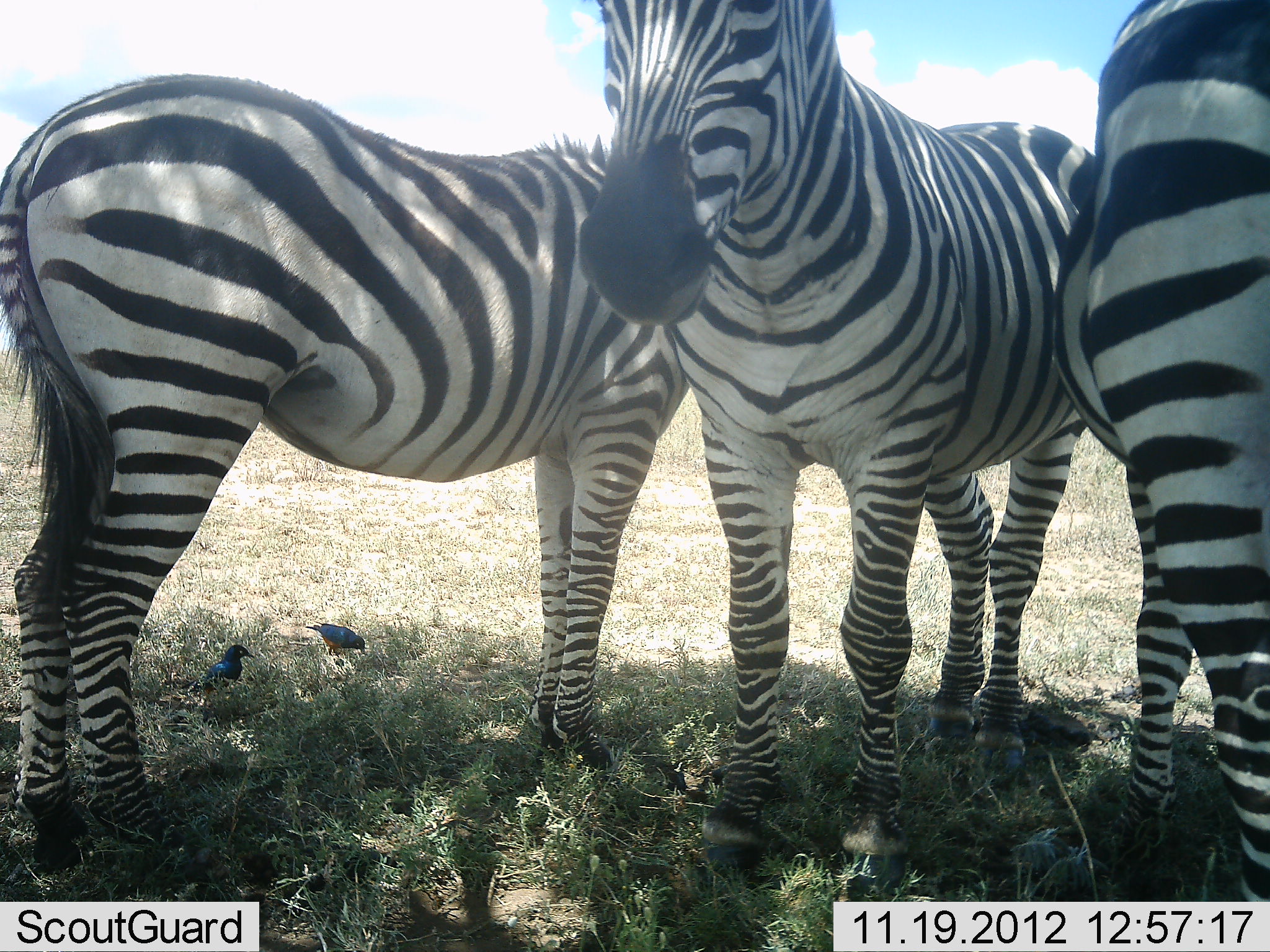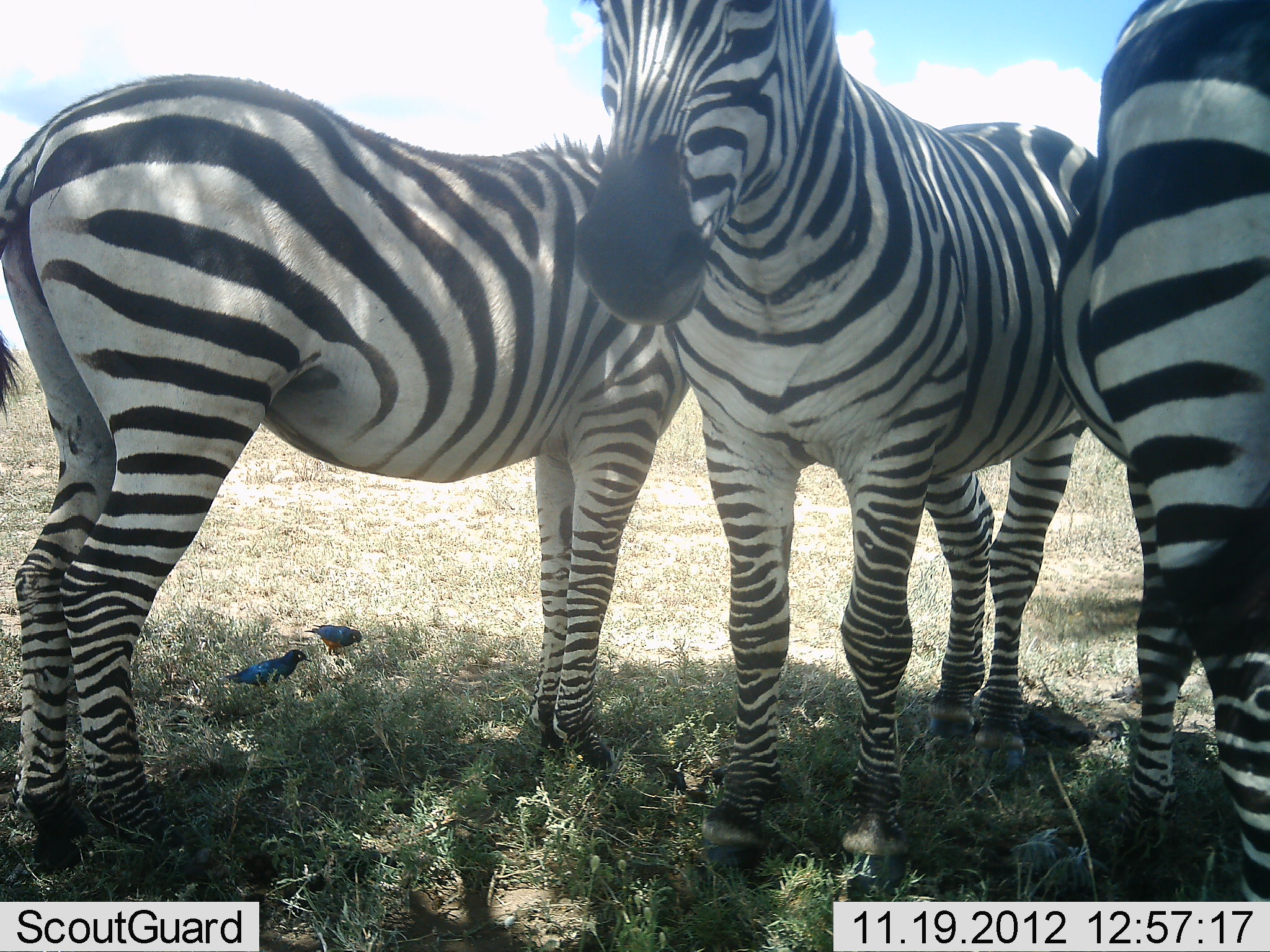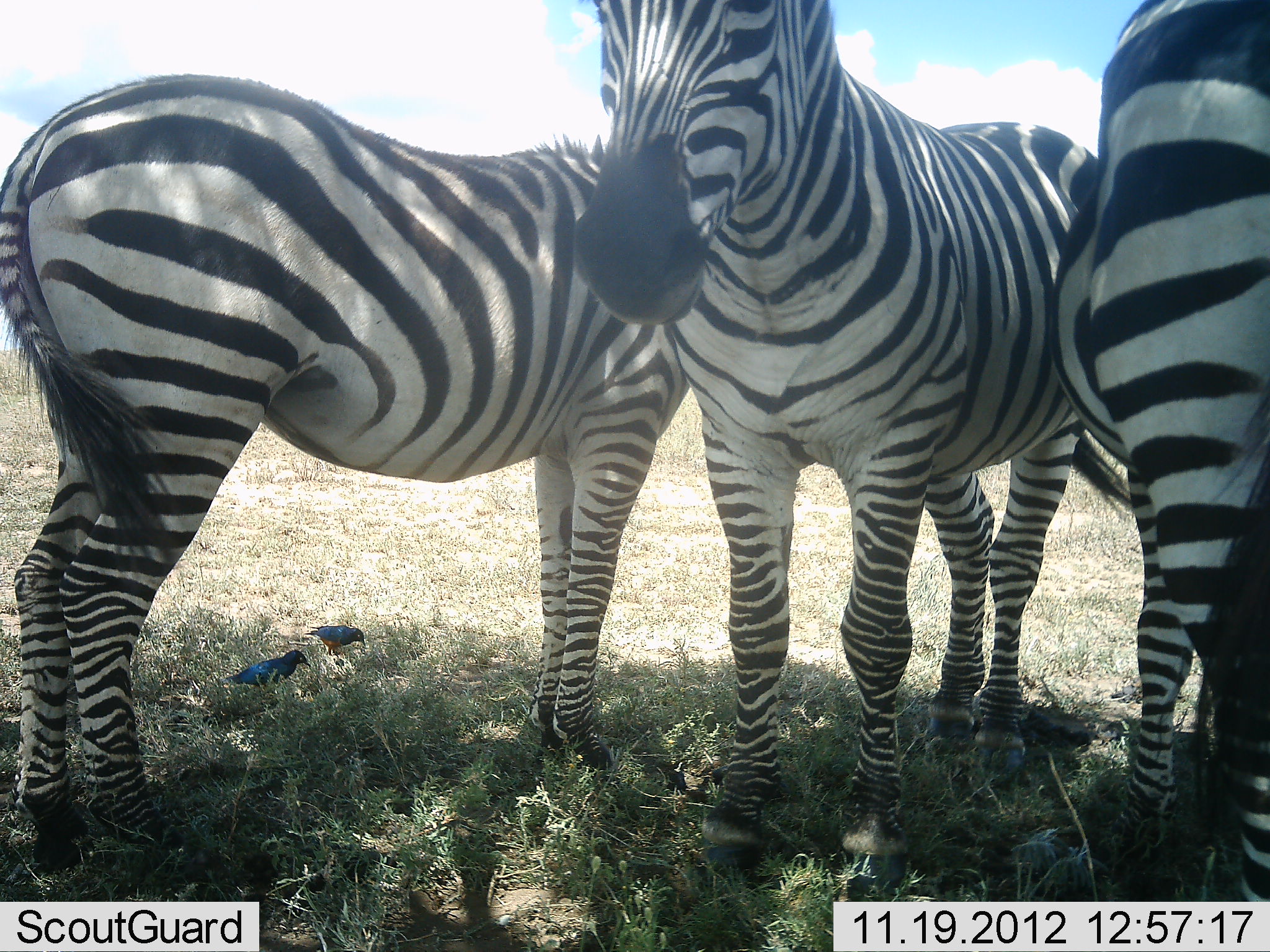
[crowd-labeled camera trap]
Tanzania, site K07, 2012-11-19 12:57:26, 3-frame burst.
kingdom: Animalia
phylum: Chordata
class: Aves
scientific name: Aves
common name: bird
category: otherbird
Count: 2.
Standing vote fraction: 30%.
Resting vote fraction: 0%.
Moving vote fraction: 20%.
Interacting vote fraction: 0%.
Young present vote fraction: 0%.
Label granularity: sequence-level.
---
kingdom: Animalia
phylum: Chordata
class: Mammalia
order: Perissodactyla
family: Equidae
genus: Equus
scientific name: Equus quagga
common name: plains zebra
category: zebra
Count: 3.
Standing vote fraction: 100%.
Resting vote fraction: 6%.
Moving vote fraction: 0%.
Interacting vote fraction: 6%.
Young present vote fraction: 0%.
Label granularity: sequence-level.